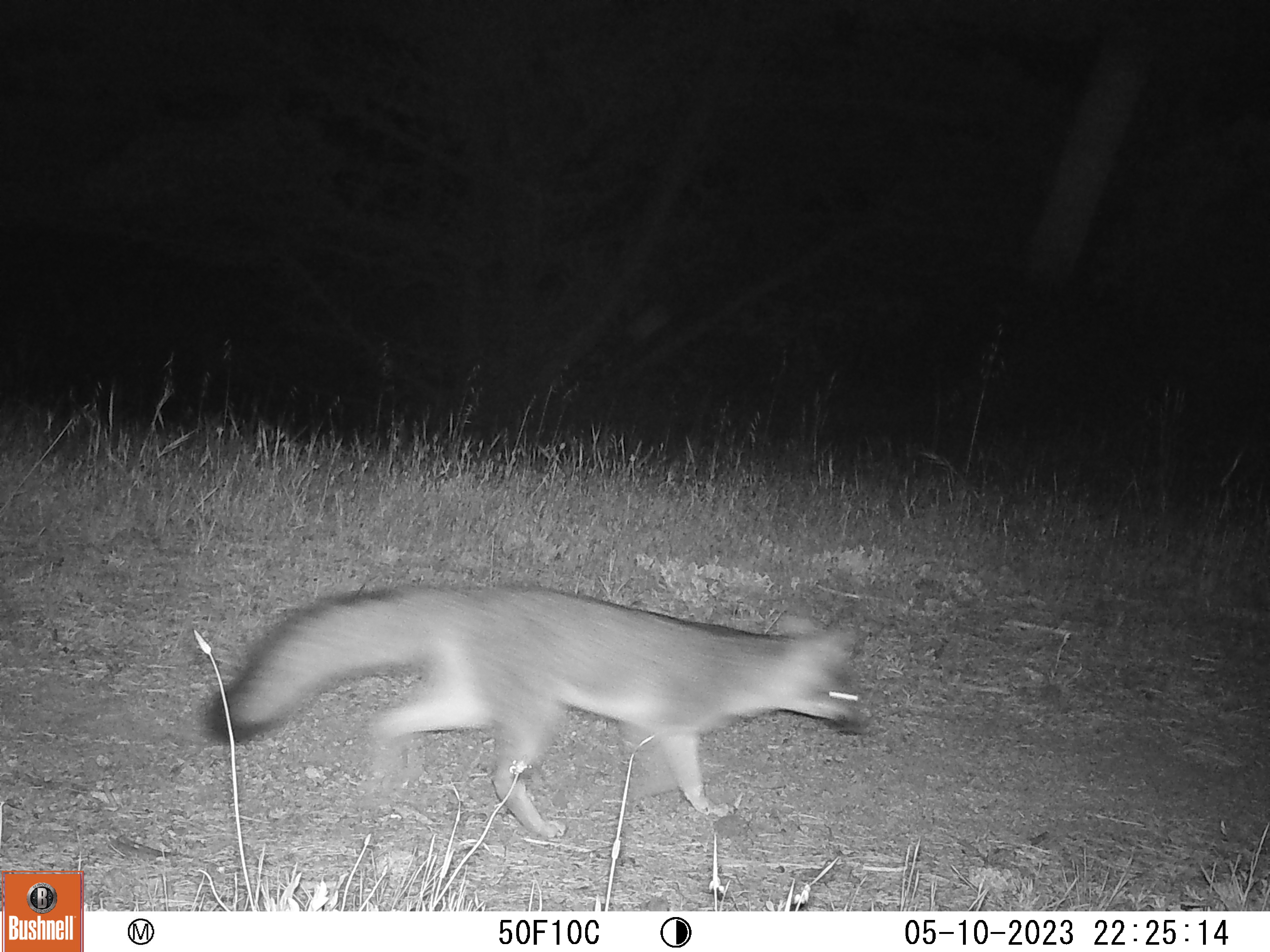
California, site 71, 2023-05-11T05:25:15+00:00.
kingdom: Animalia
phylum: Chordata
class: Mammalia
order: Carnivora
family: Canidae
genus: Urocyon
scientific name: Urocyon cinereoargenteus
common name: gray fox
Gray fox (Urocyon cinereoargenteus).